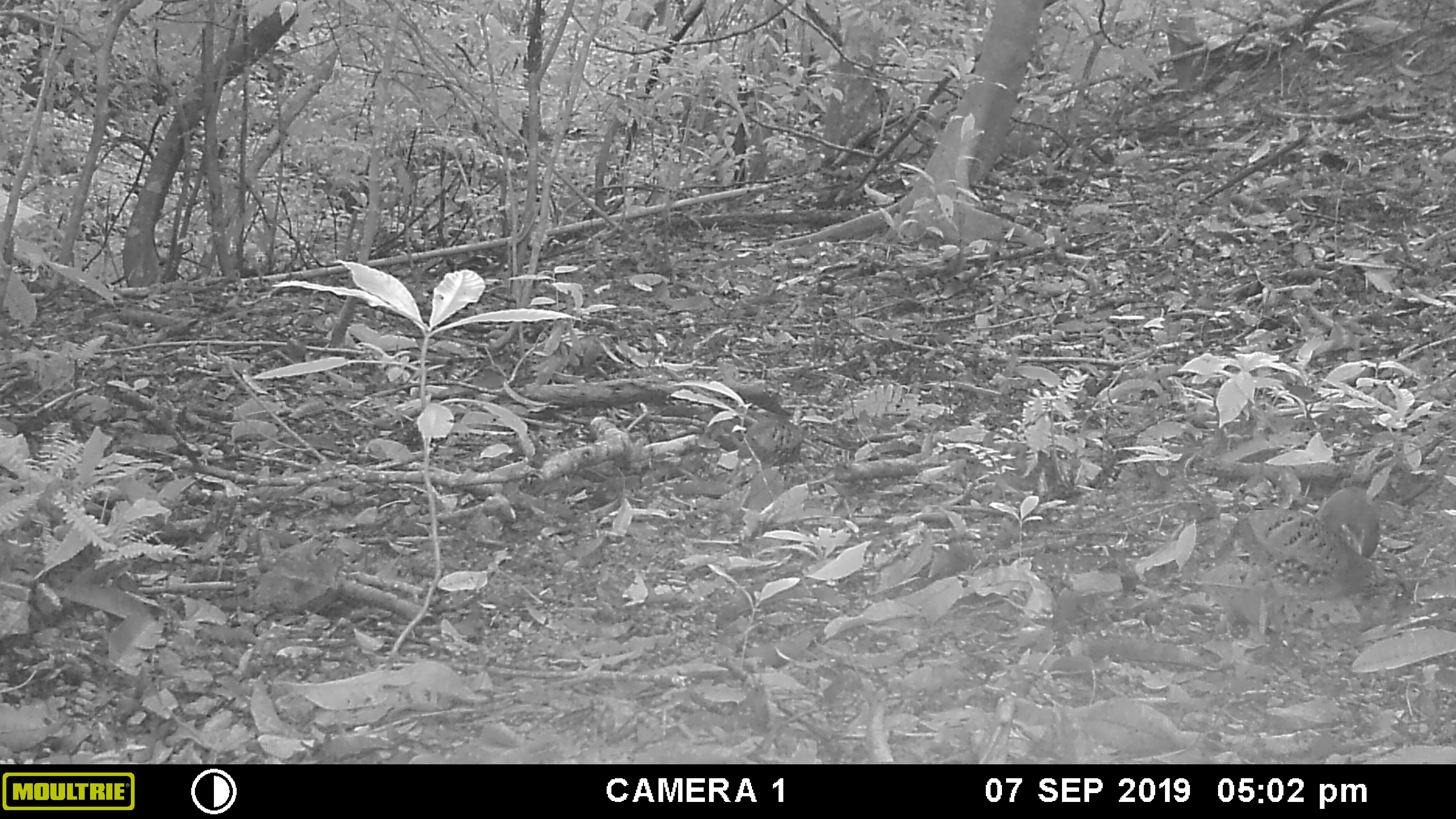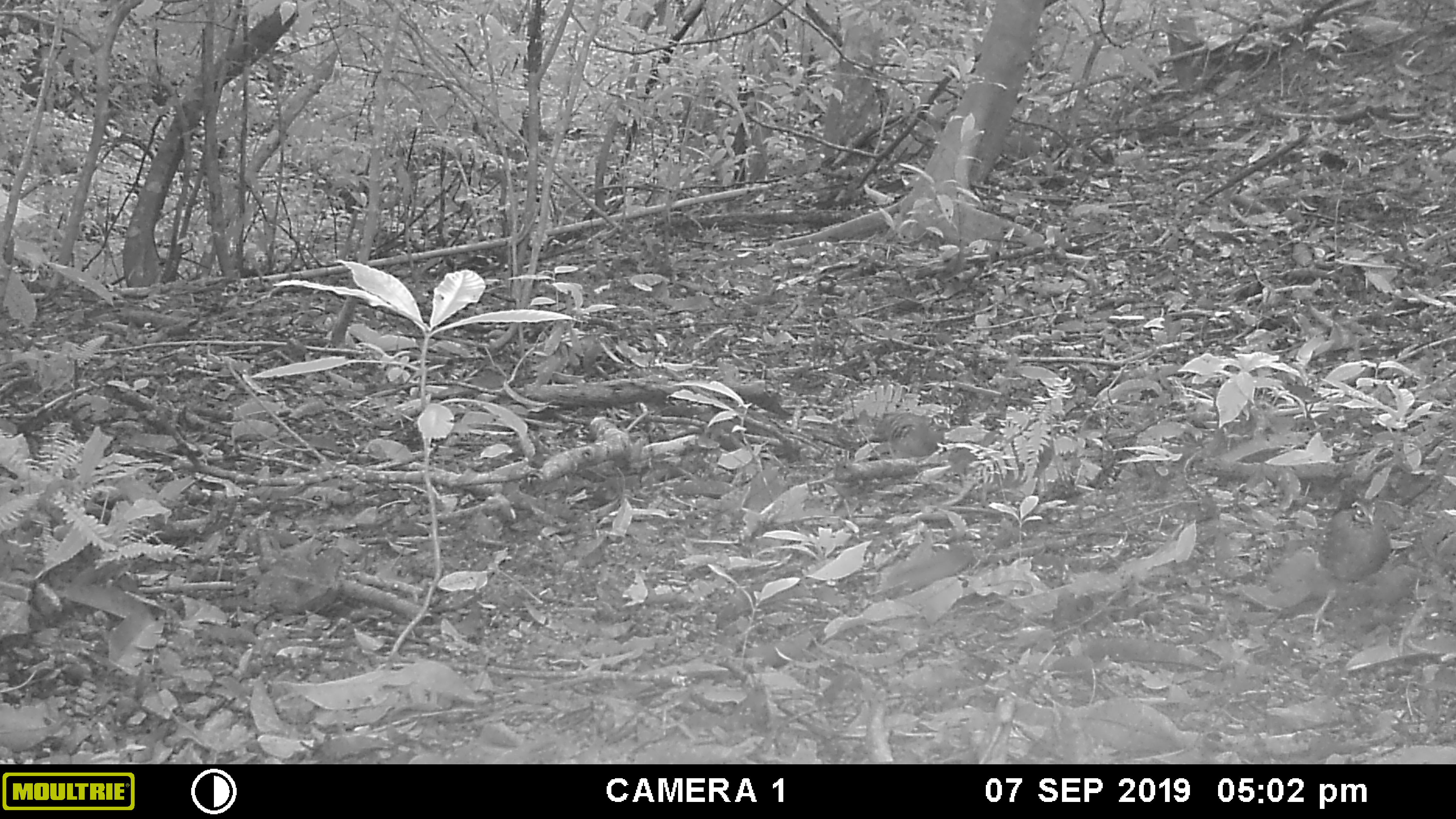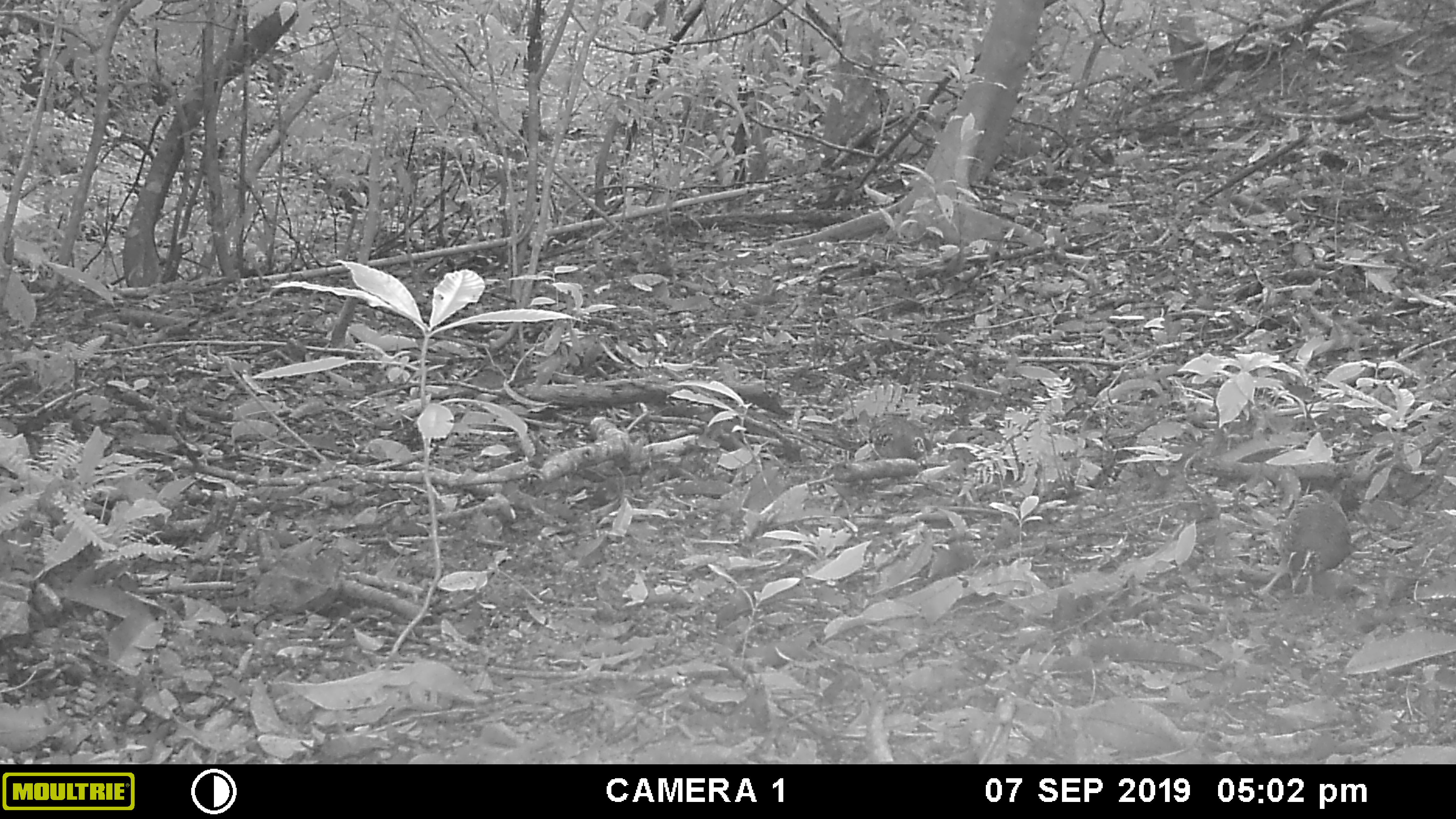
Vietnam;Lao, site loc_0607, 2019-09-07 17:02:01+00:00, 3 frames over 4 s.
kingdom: Animalia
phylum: Chordata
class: Aves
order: Galliformes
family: Phasianidae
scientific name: Phasianidae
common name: partridge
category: unidentified partridge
Unidentified partridge (partridge) (Phasianidae). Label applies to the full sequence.